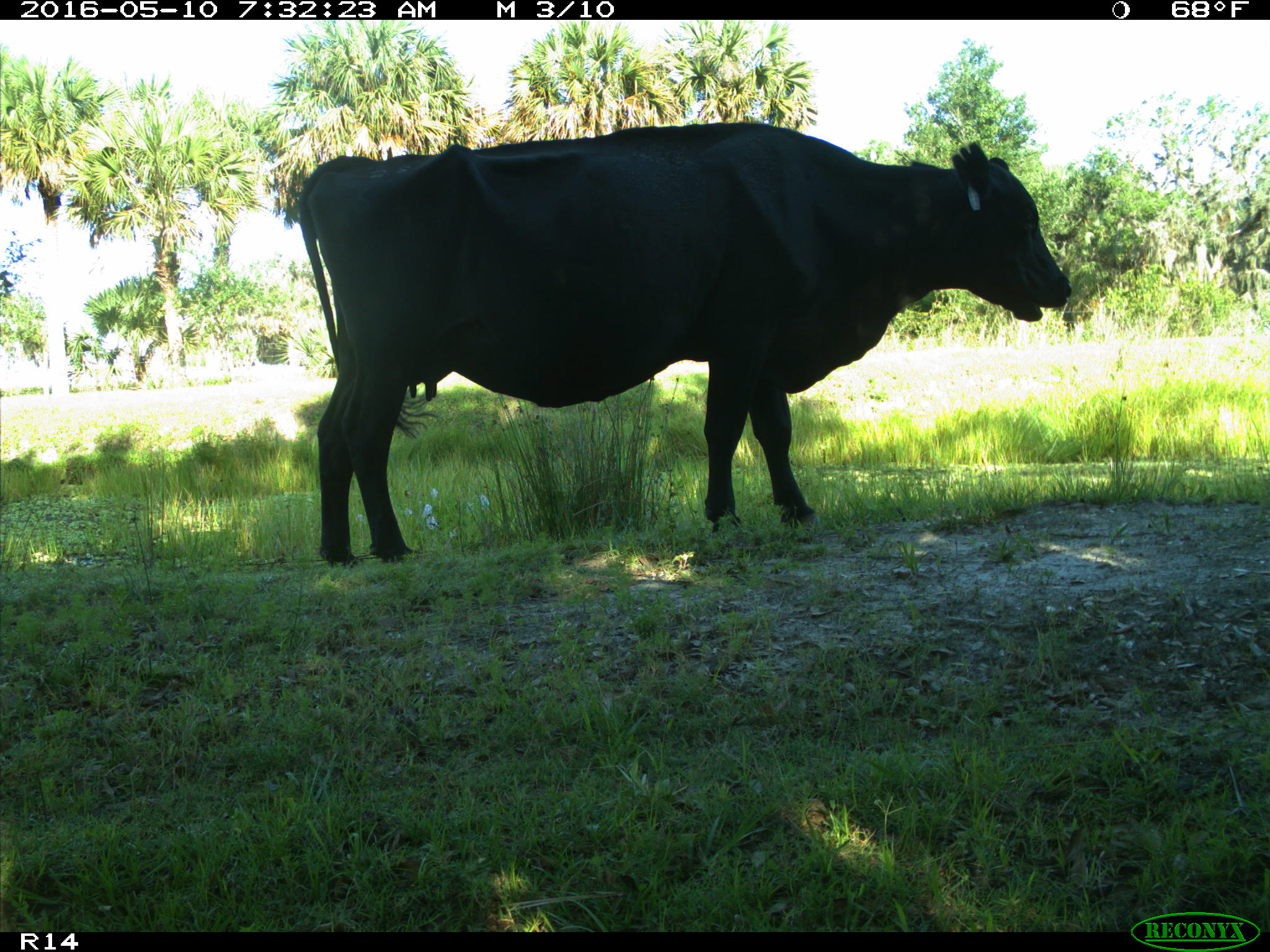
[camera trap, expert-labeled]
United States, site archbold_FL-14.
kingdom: Animalia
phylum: Chordata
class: Mammalia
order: Artiodactyla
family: Bovidae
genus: Bos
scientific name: Bos taurus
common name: domestic cow